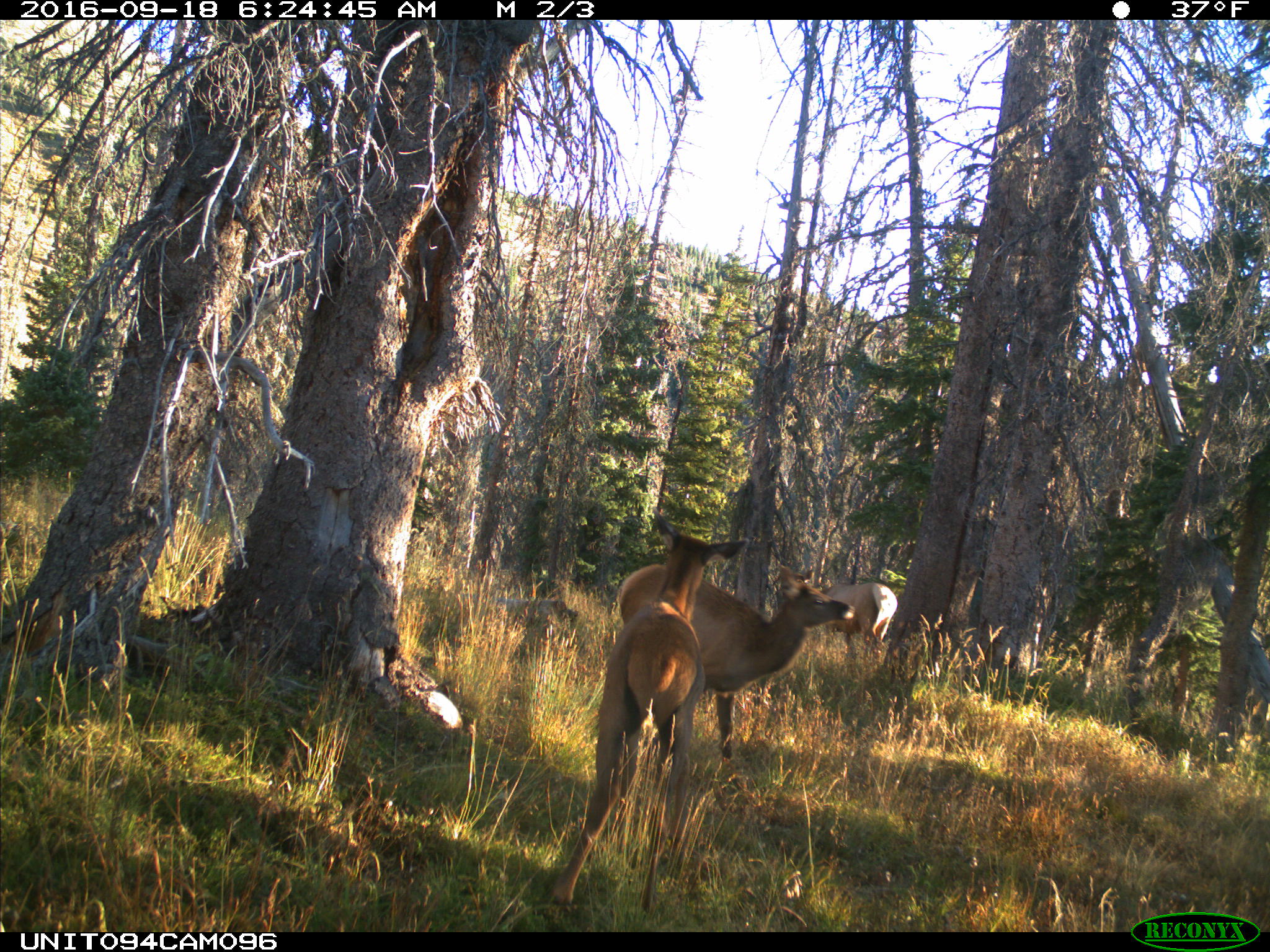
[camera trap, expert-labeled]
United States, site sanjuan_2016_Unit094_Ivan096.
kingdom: Animalia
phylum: Chordata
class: Mammalia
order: Artiodactyla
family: Cervidae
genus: Cervus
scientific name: Cervus elaphus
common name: red deer